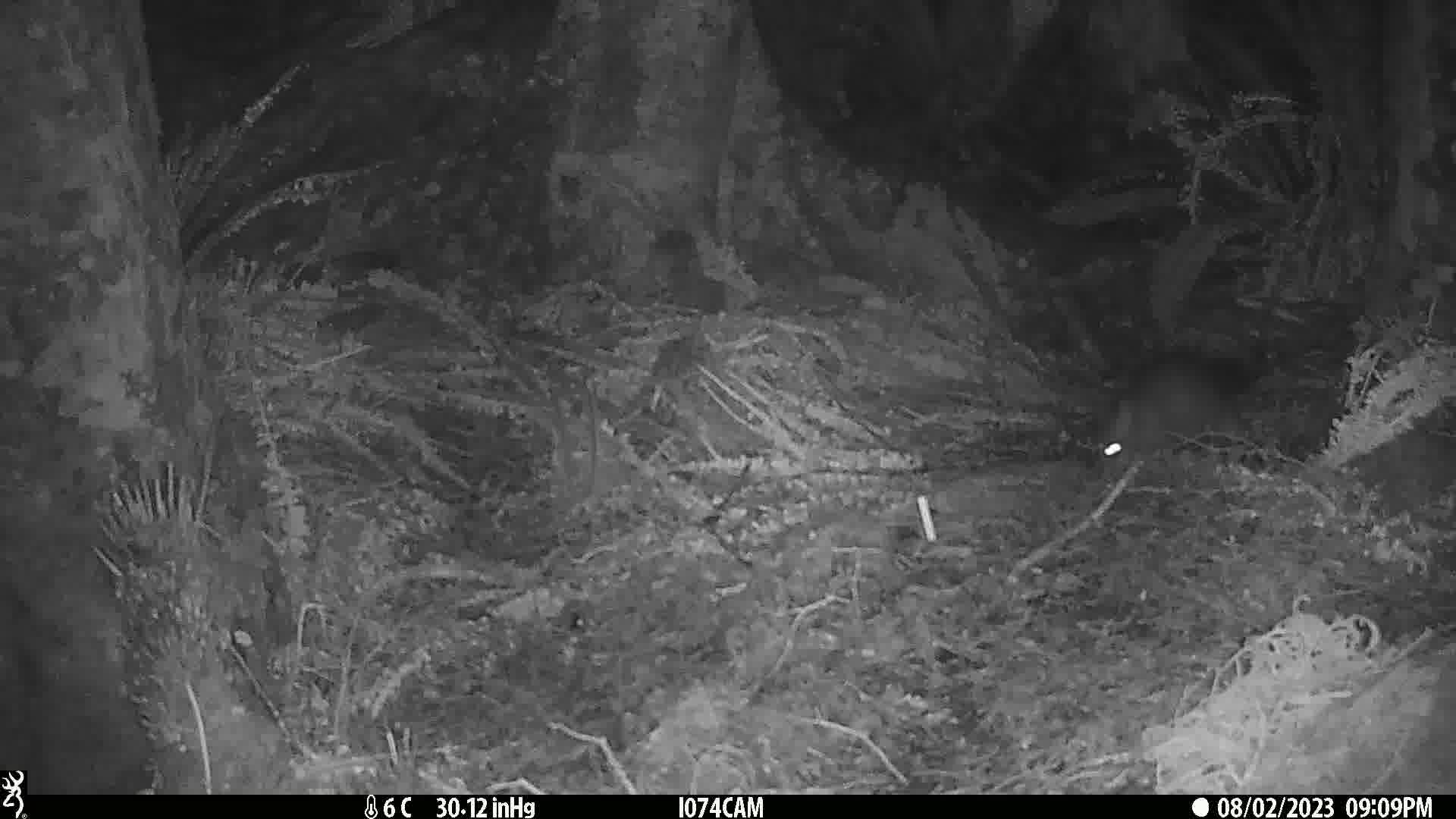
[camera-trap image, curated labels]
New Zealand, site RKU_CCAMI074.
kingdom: Animalia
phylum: Chordata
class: Mammalia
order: Diprotodontia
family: Phalangeridae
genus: Trichosurus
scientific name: Trichosurus vulpecula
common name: common brushtail possum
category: possum